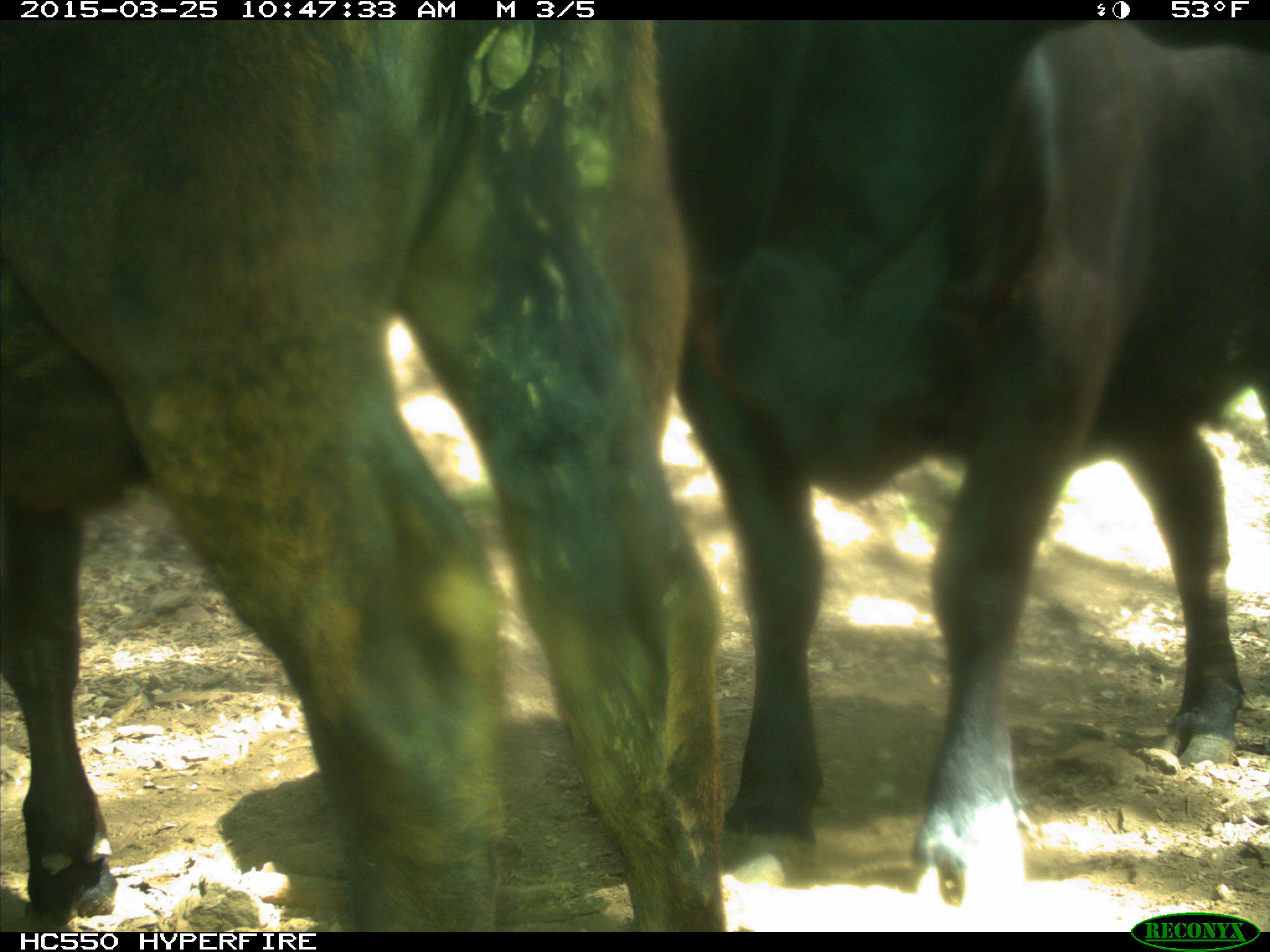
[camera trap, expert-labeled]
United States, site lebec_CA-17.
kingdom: Animalia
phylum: Chordata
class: Mammalia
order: Artiodactyla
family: Bovidae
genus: Bos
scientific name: Bos taurus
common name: domestic cow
Bos taurus (domestic cow).